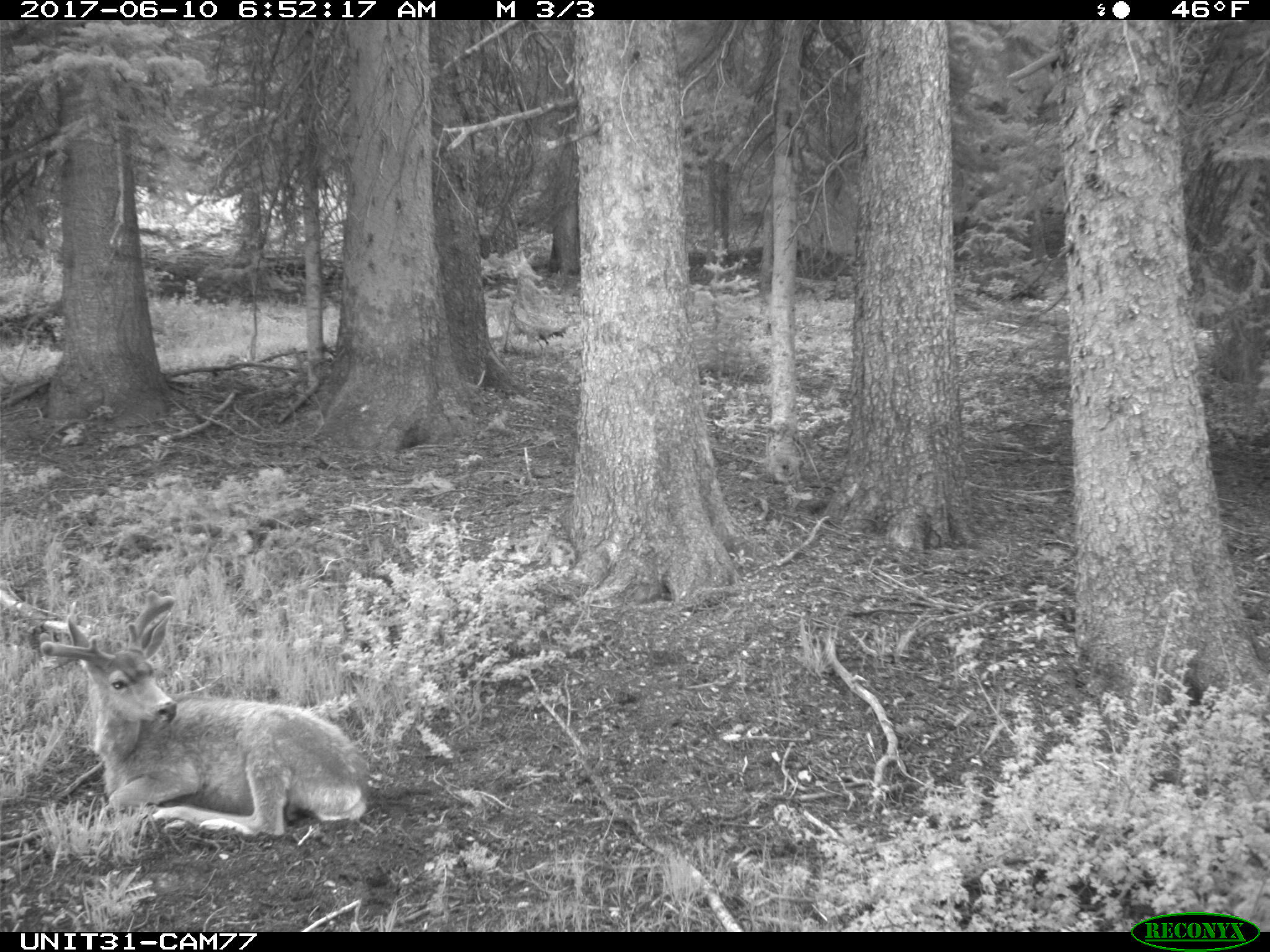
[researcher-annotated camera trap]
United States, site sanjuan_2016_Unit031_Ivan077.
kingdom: Animalia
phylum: Chordata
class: Mammalia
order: Artiodactyla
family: Cervidae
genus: Odocoileus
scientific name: Odocoileus hemionus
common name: mule deer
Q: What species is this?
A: Odocoileus hemionus (mule deer).